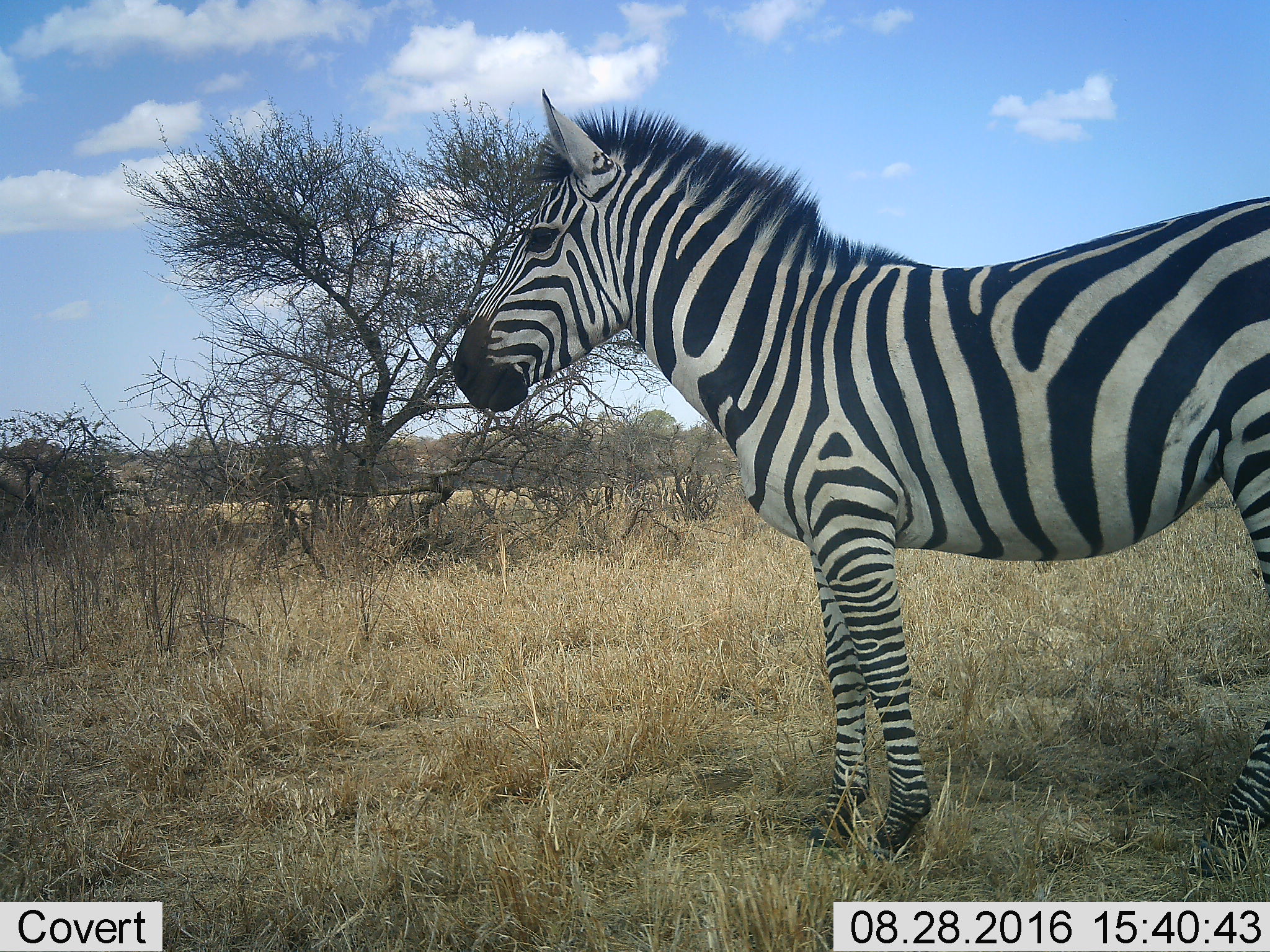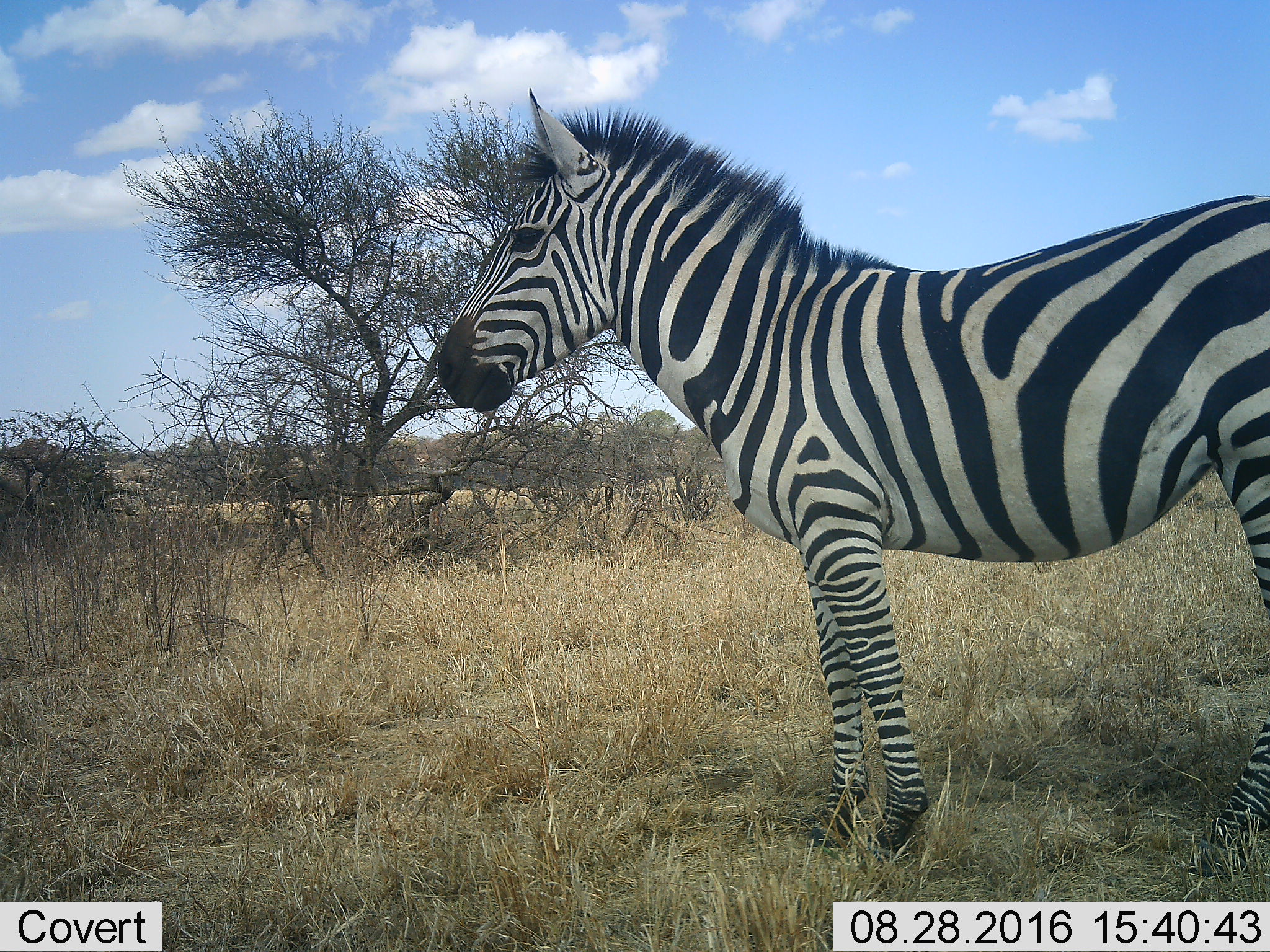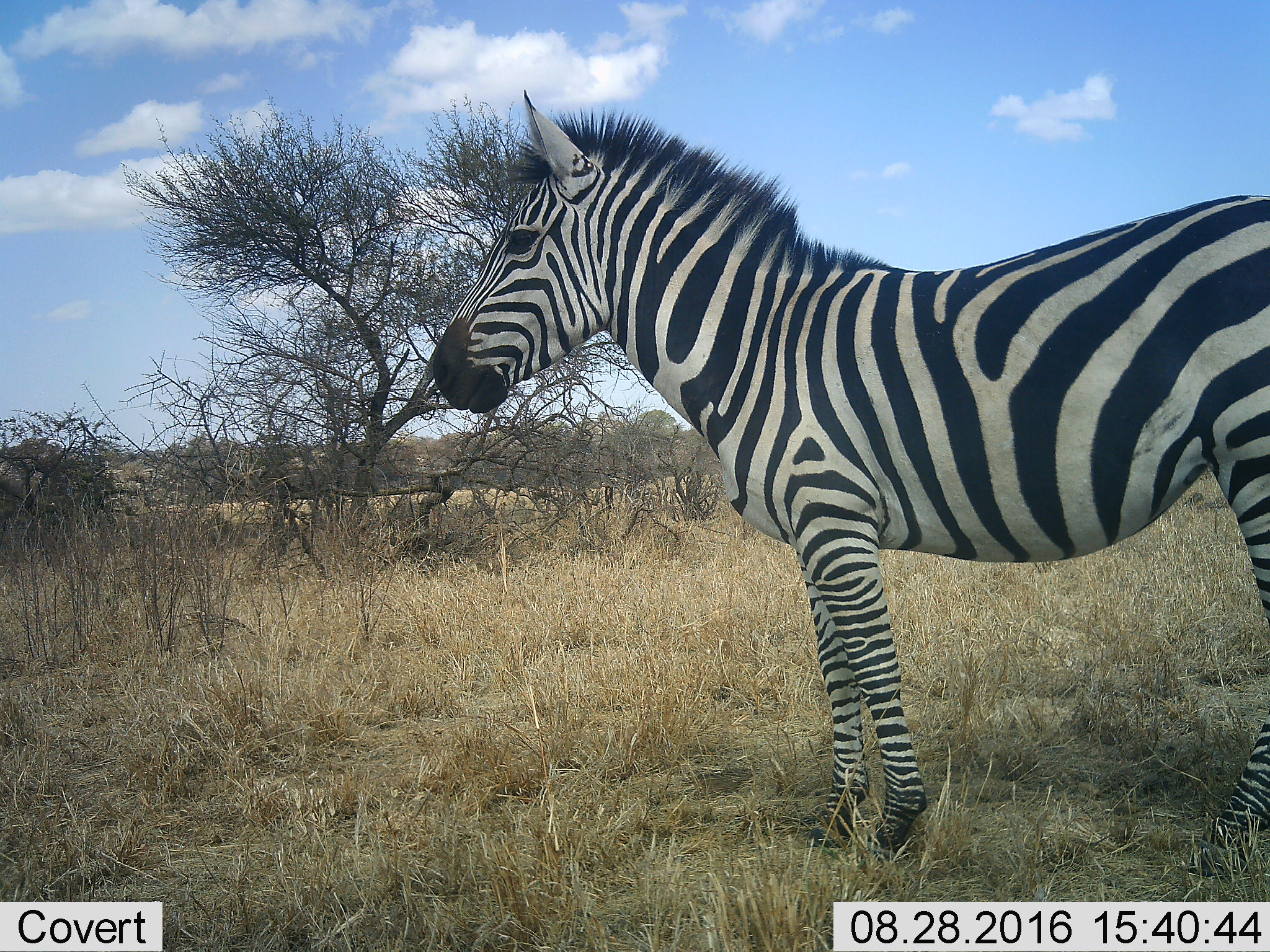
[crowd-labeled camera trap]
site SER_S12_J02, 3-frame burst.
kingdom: Animalia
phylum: Chordata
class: Mammalia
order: Perissodactyla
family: Equidae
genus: Equus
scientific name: Equus quagga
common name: plains zebra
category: zebraplains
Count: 1.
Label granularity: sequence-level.